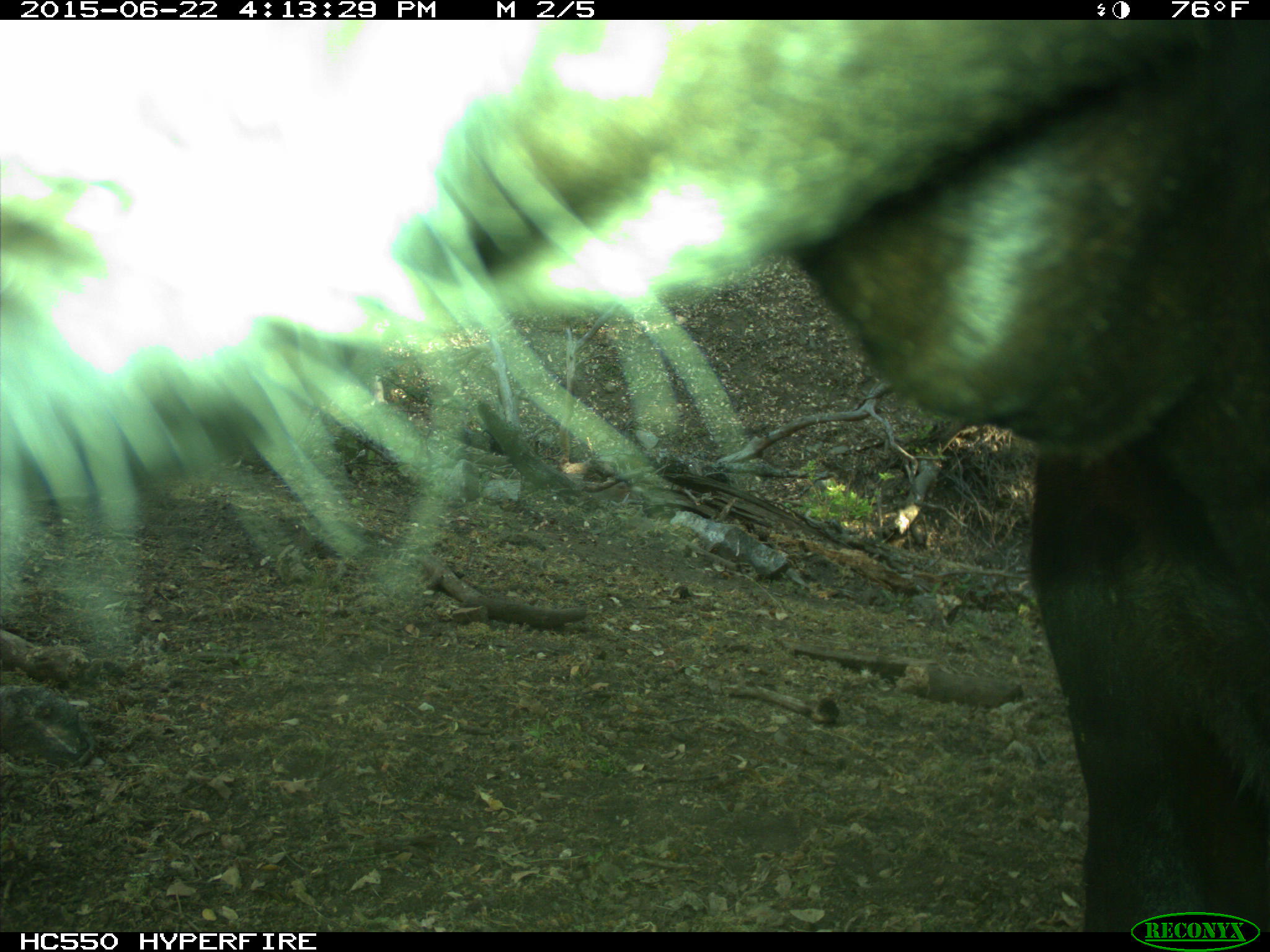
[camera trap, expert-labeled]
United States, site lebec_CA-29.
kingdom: Animalia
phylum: Chordata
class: Mammalia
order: Artiodactyla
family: Bovidae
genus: Bos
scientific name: Bos taurus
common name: domestic cow